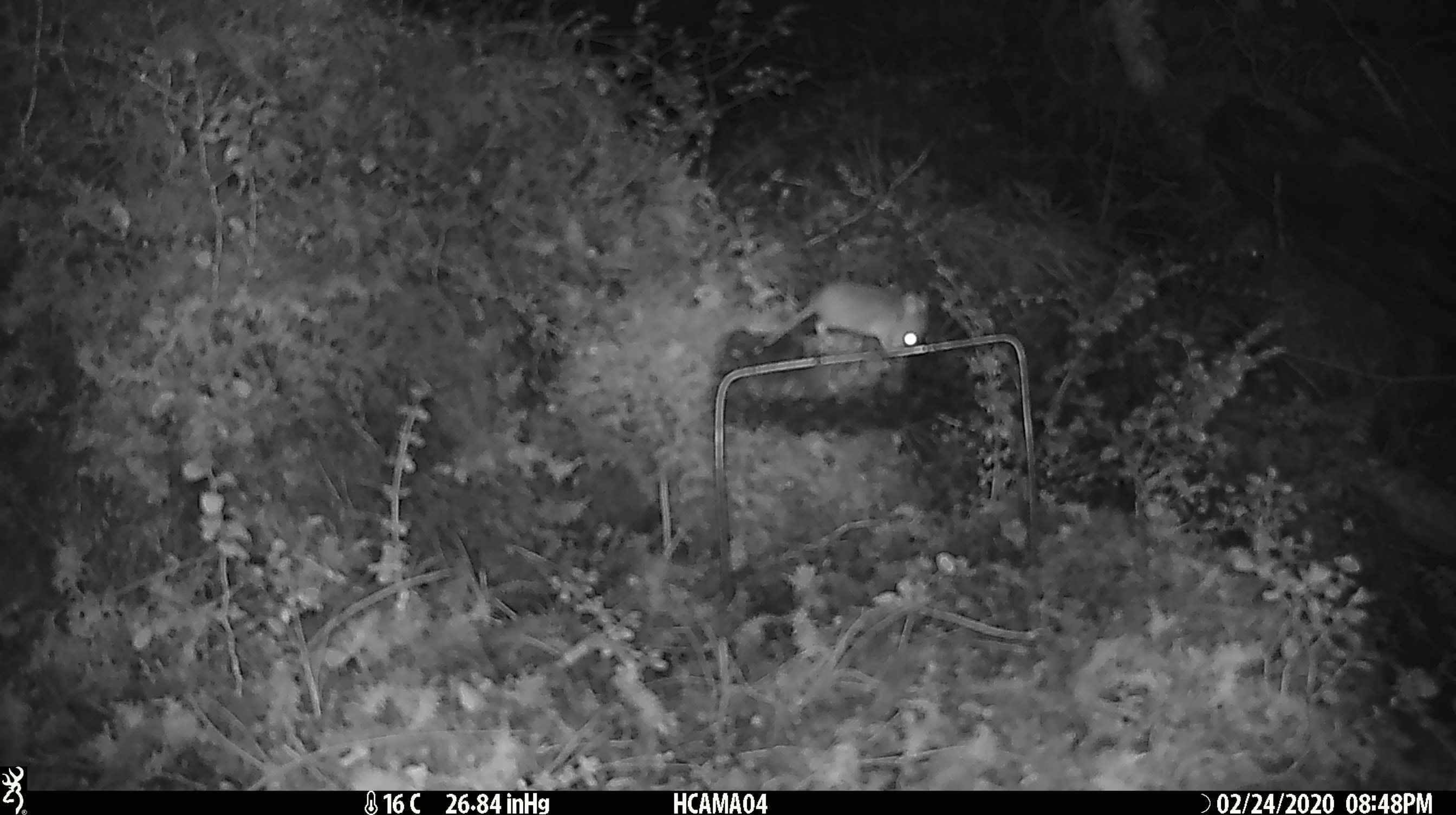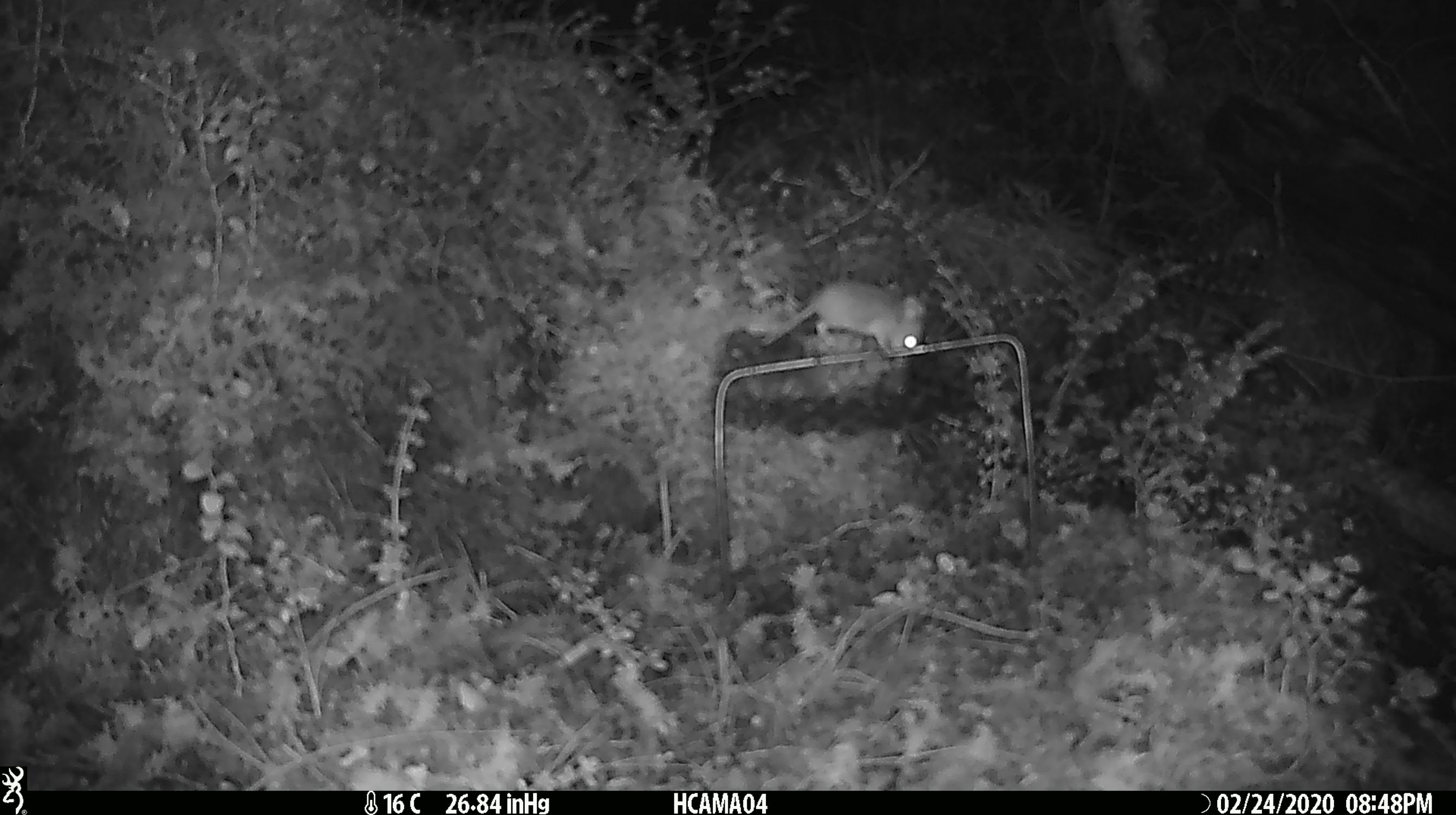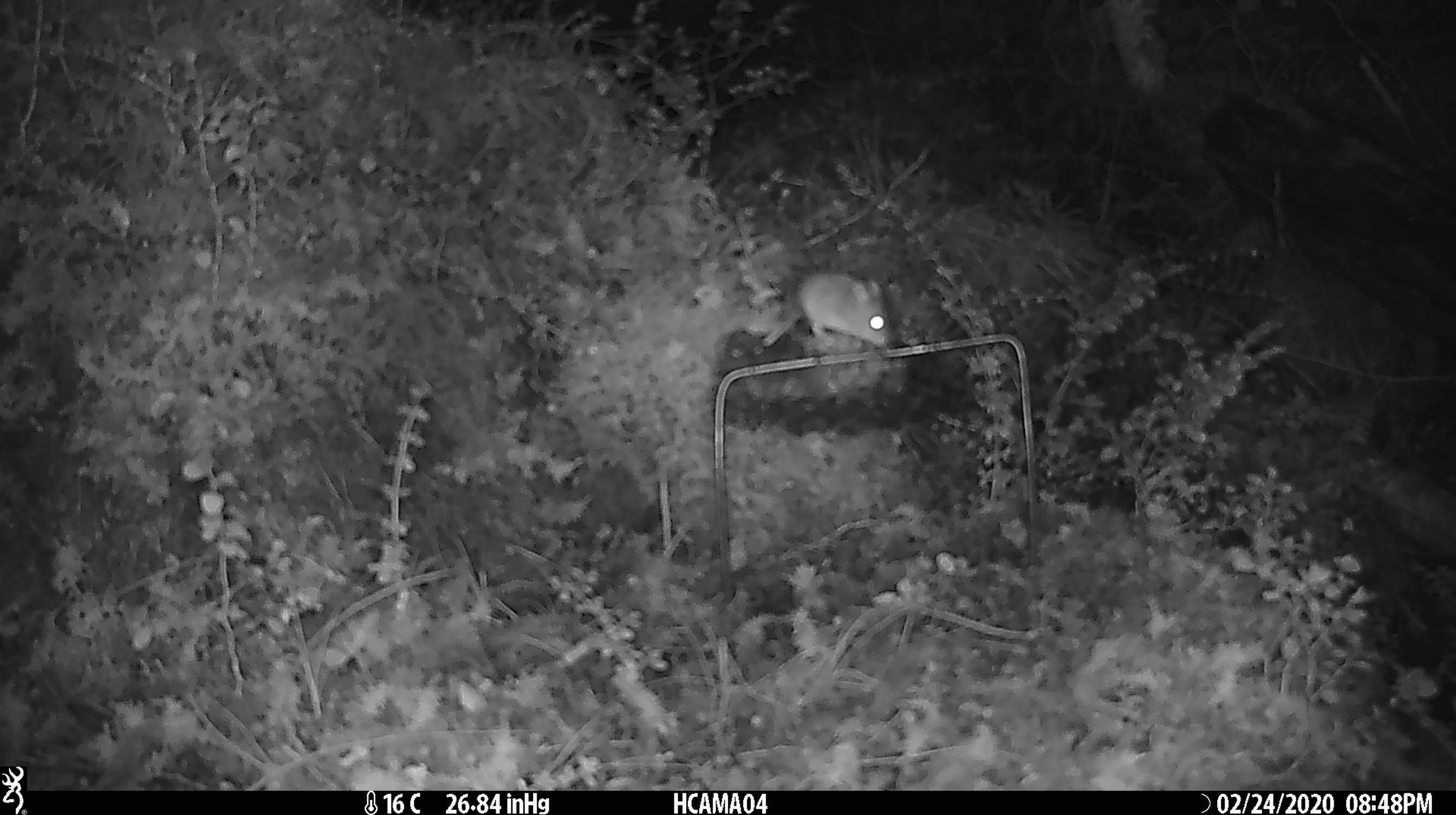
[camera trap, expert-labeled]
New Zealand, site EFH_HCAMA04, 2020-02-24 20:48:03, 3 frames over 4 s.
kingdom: Animalia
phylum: Chordata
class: Mammalia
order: Rodentia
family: Muridae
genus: Mus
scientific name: Mus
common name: mouse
Mouse (Mus).